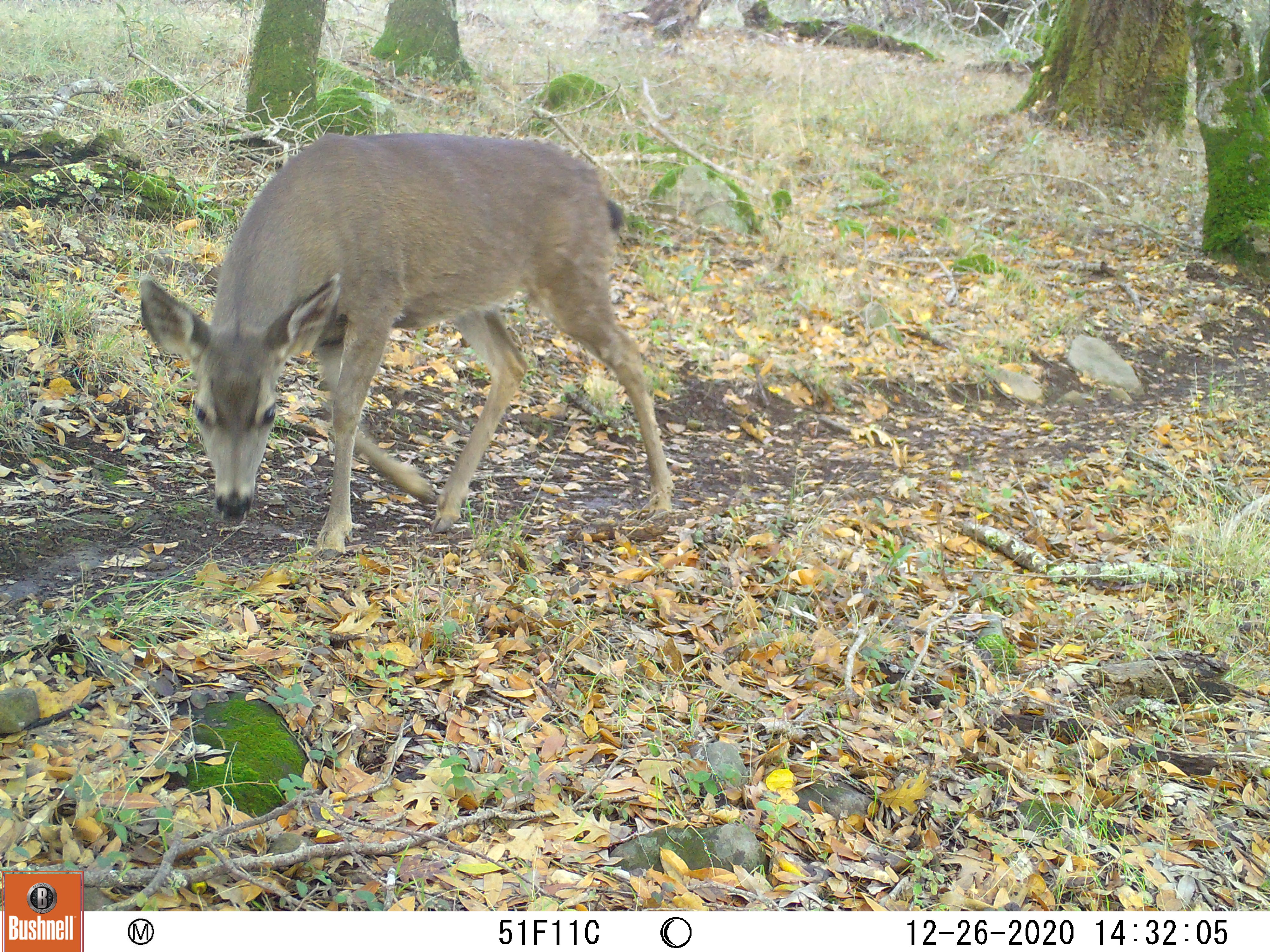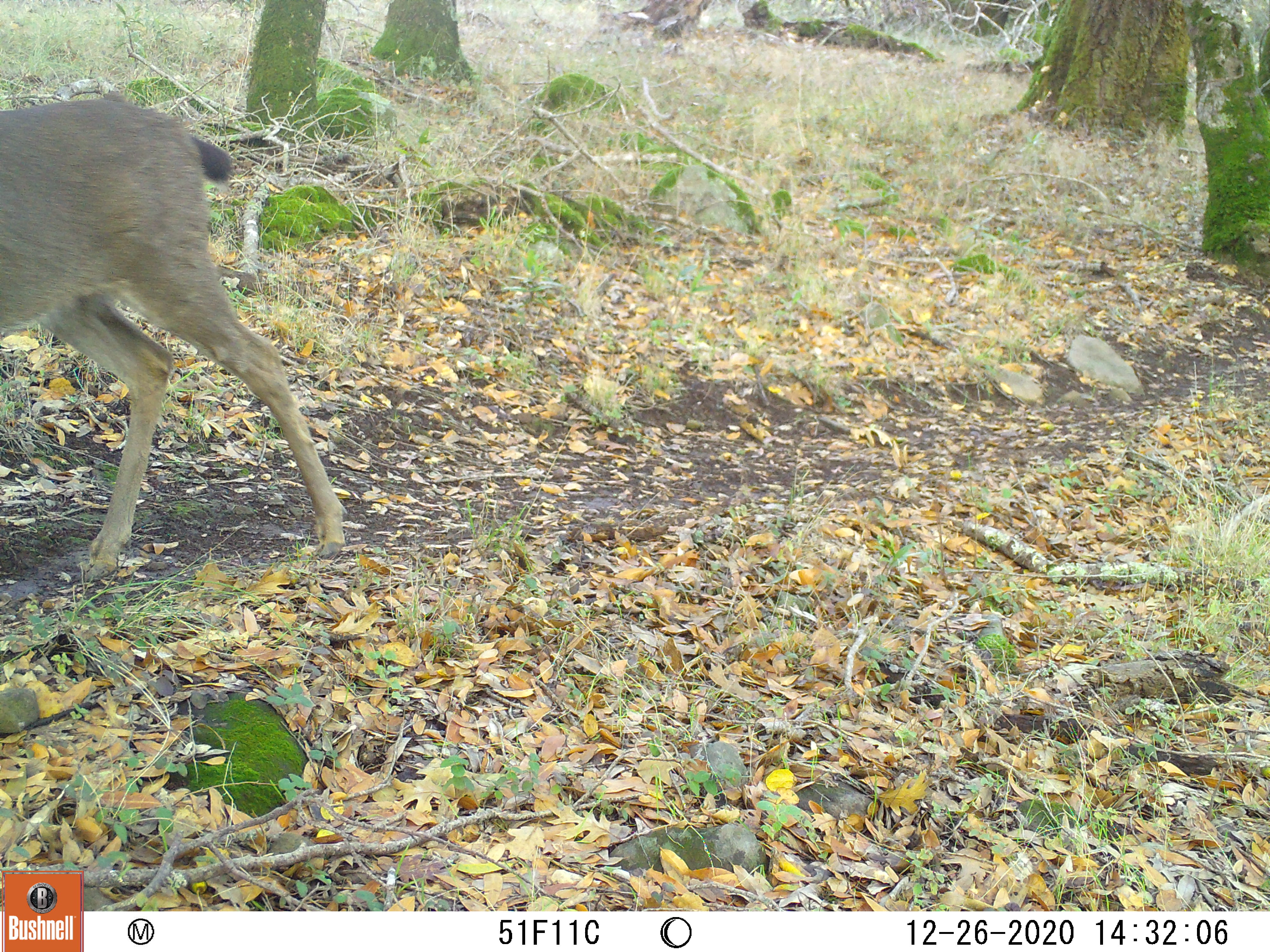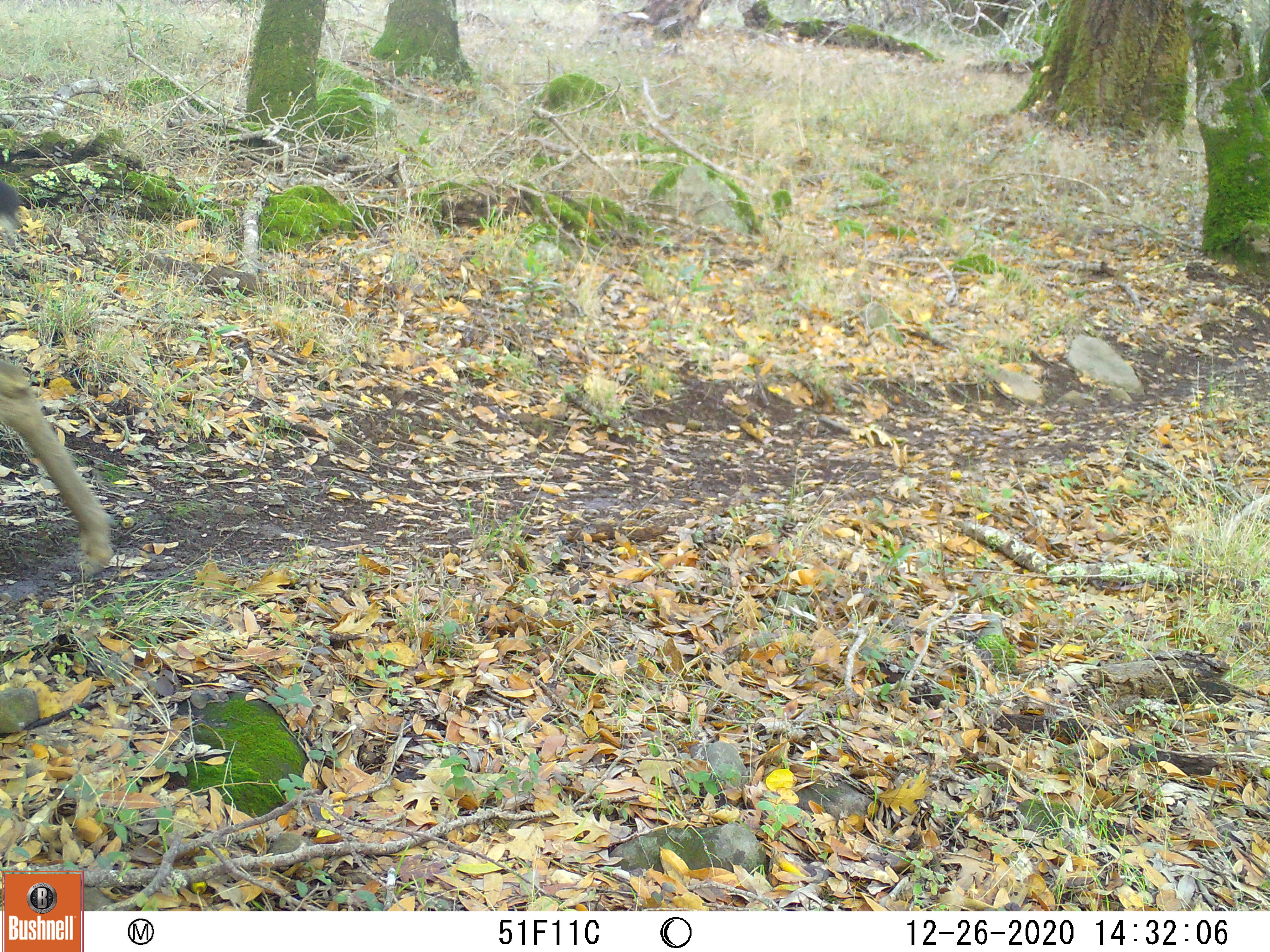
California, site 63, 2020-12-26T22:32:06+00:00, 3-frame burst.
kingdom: Animalia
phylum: Chordata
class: Mammalia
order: Artiodactyla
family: Cervidae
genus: Odocoileus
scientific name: Odocoileus hemionus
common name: mule deer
Mule deer (Odocoileus hemionus).